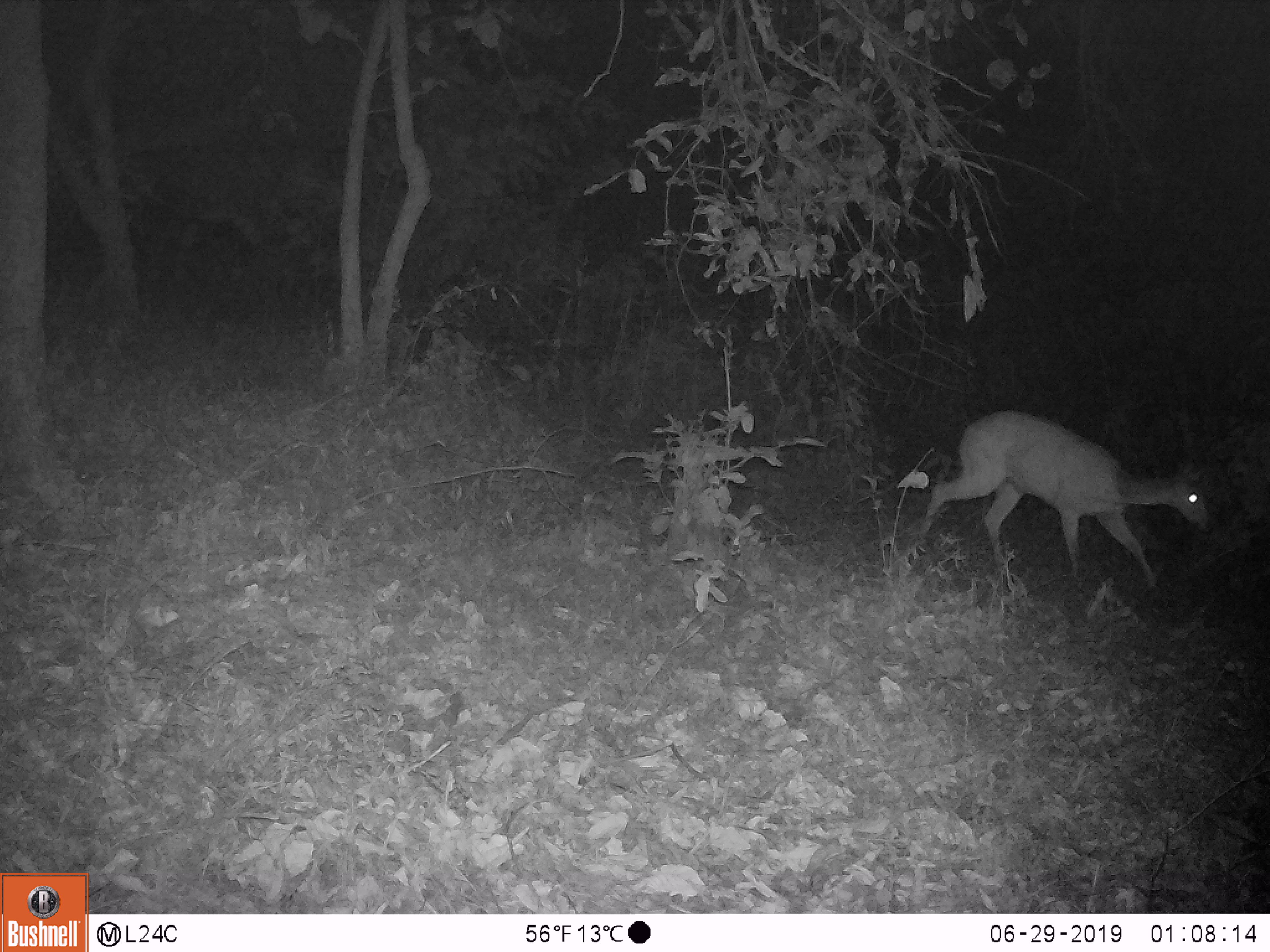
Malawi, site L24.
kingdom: Animalia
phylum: Chordata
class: Mammalia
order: Artiodactyla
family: Bovidae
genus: Redunca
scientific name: Redunca arundinum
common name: southern reedbuck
Southern reedbuck (Redunca arundinum), count 1.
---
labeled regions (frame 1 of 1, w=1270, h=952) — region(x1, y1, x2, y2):
southern reedbuck: region(916, 393, 1213, 615)